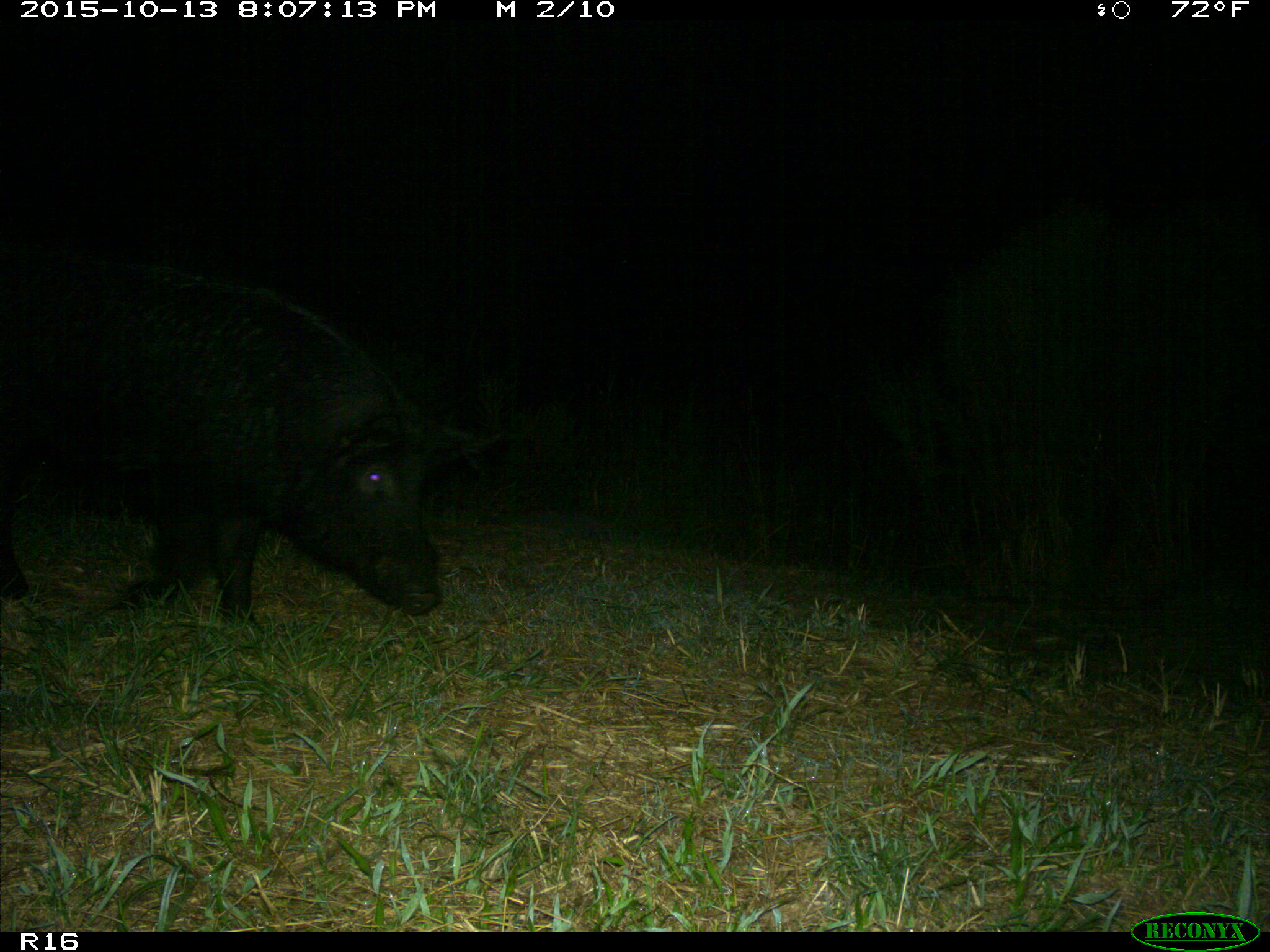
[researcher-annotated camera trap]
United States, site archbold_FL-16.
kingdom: Animalia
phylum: Chordata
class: Mammalia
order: Artiodactyla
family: Suidae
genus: Sus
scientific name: Sus scrofa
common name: wild boar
Sus scrofa (wild boar).